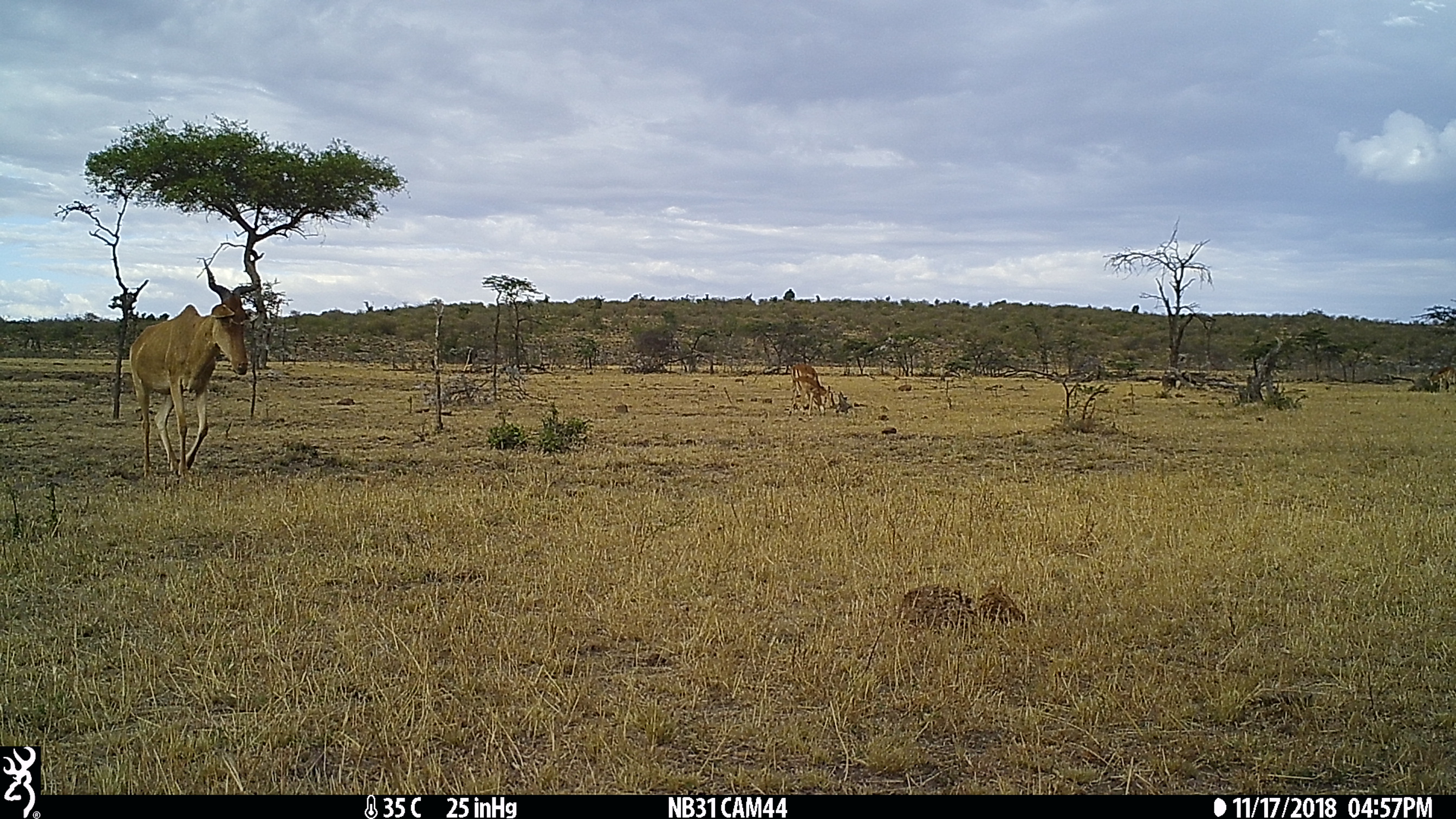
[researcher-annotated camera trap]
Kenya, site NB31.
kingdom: Animalia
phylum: Chordata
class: Mammalia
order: Artiodactyla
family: Bovidae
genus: Alcelaphus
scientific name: Alcelaphus buselaphus cokii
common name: coke's hartebeest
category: hartebeest cokes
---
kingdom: Animalia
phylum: Chordata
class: Mammalia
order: Artiodactyla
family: Bovidae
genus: Aepyceros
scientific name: Aepyceros melampus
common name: impala